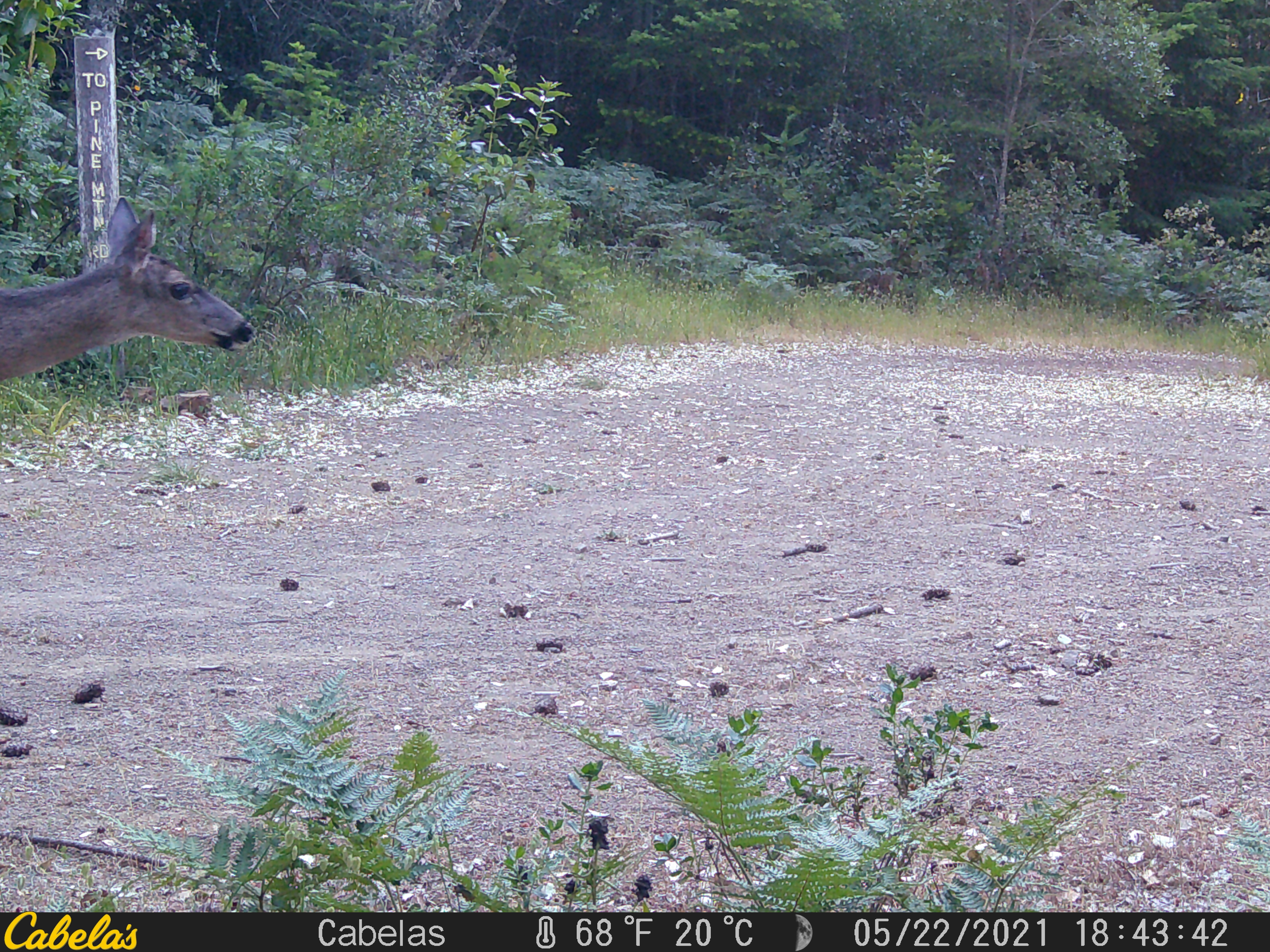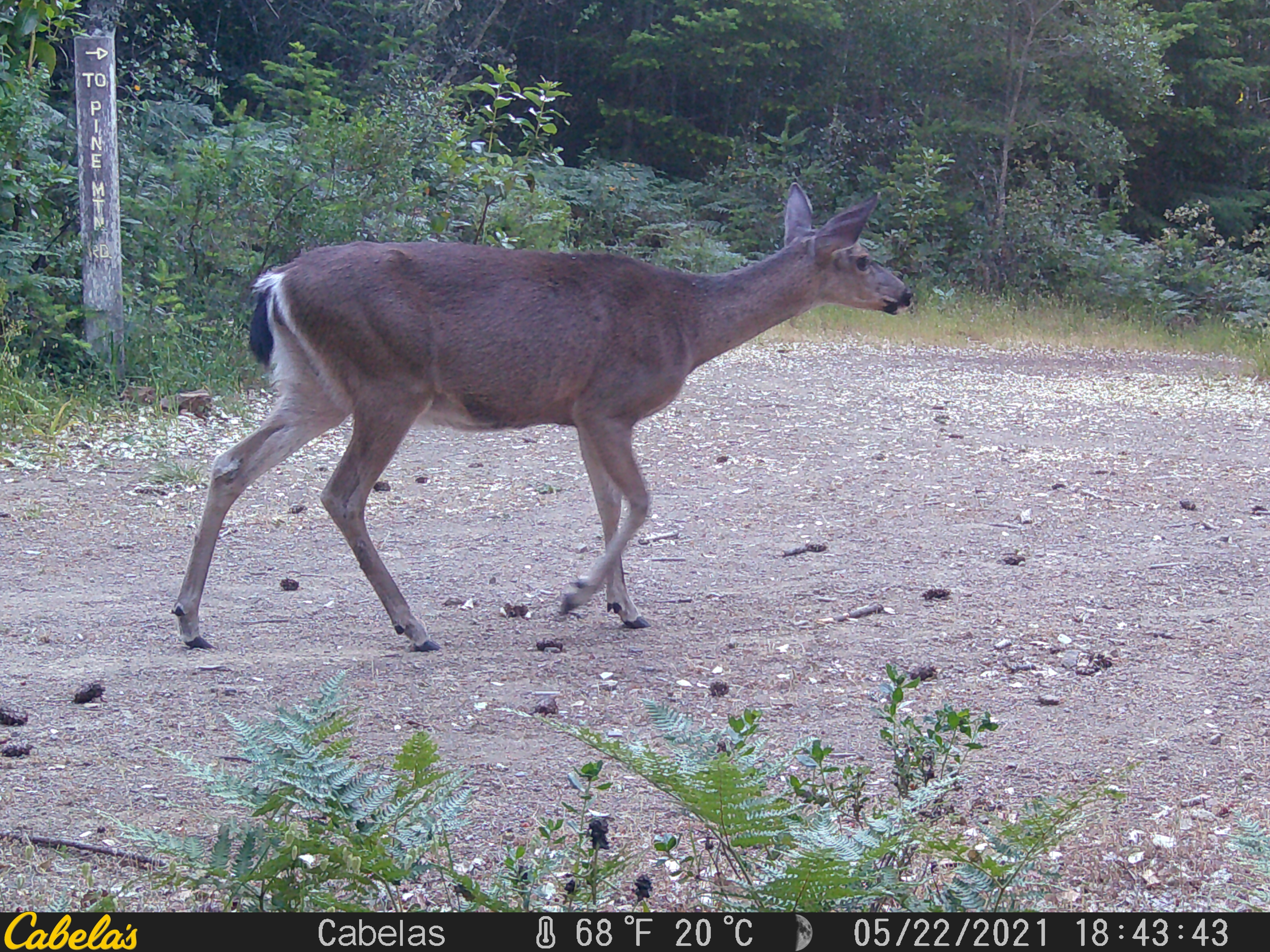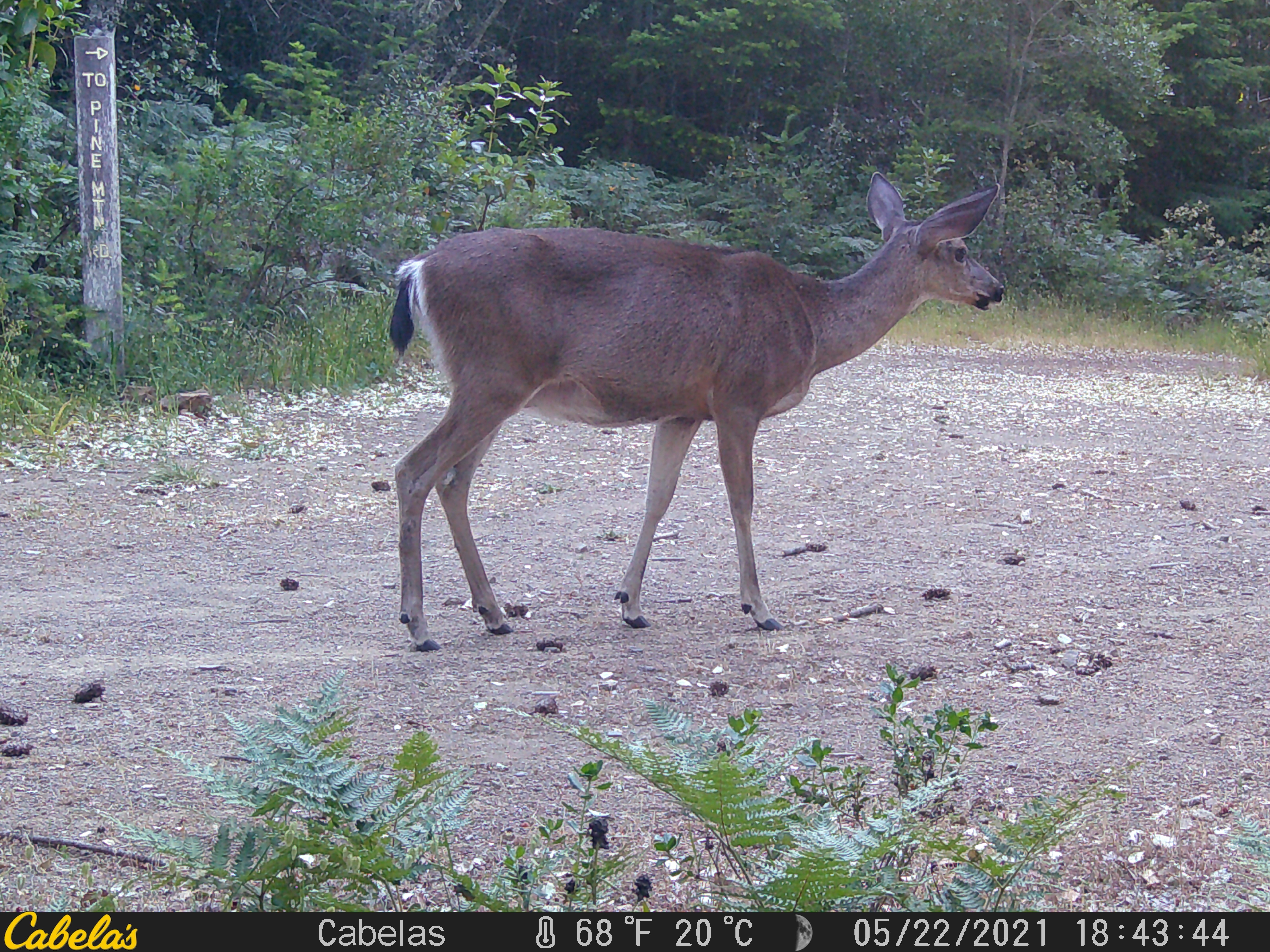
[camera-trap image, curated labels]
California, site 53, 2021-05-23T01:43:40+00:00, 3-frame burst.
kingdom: Animalia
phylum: Chordata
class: Mammalia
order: Artiodactyla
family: Cervidae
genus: Odocoileus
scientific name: Odocoileus hemionus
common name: mule deer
Mule deer (Odocoileus hemionus).